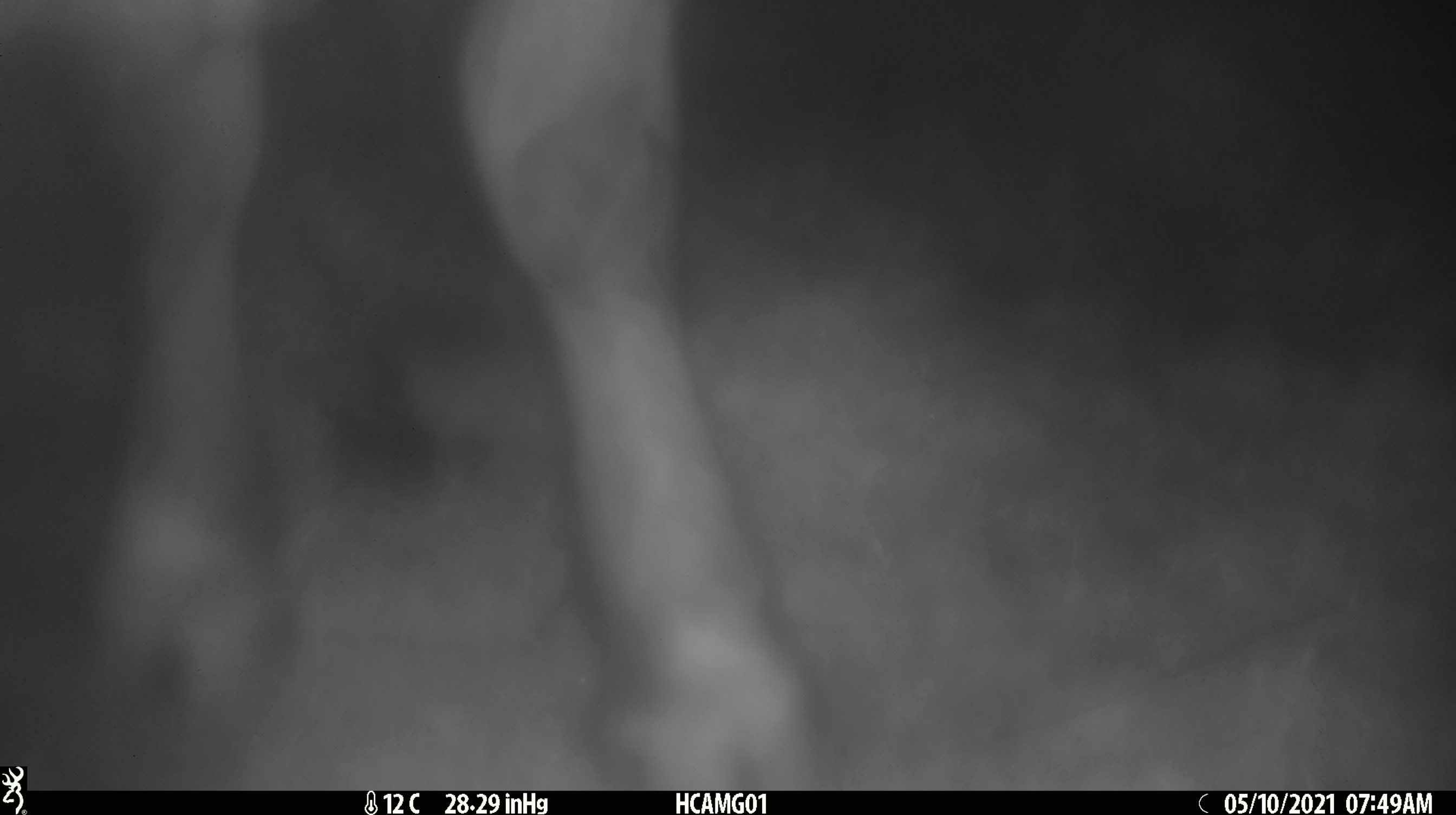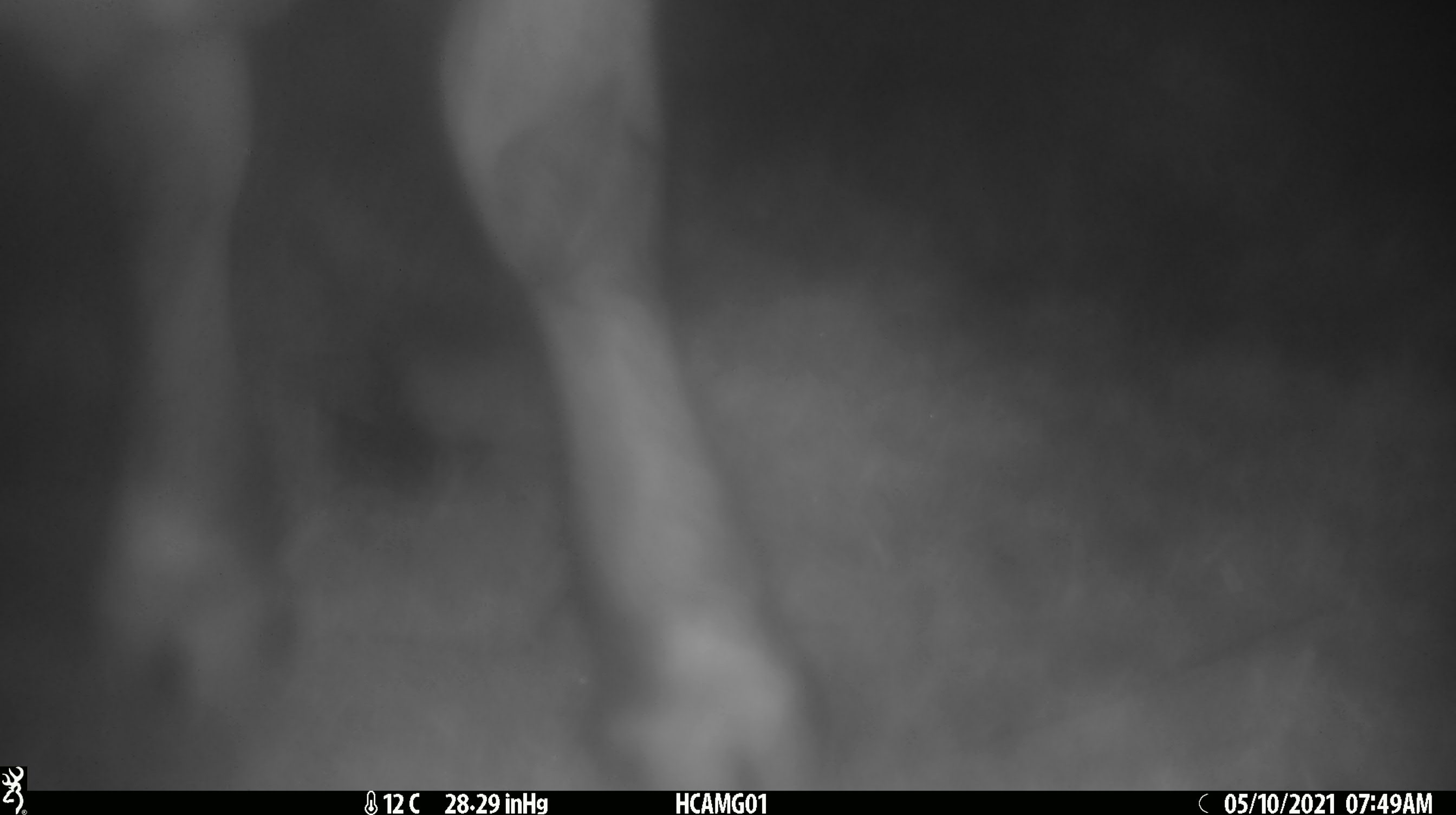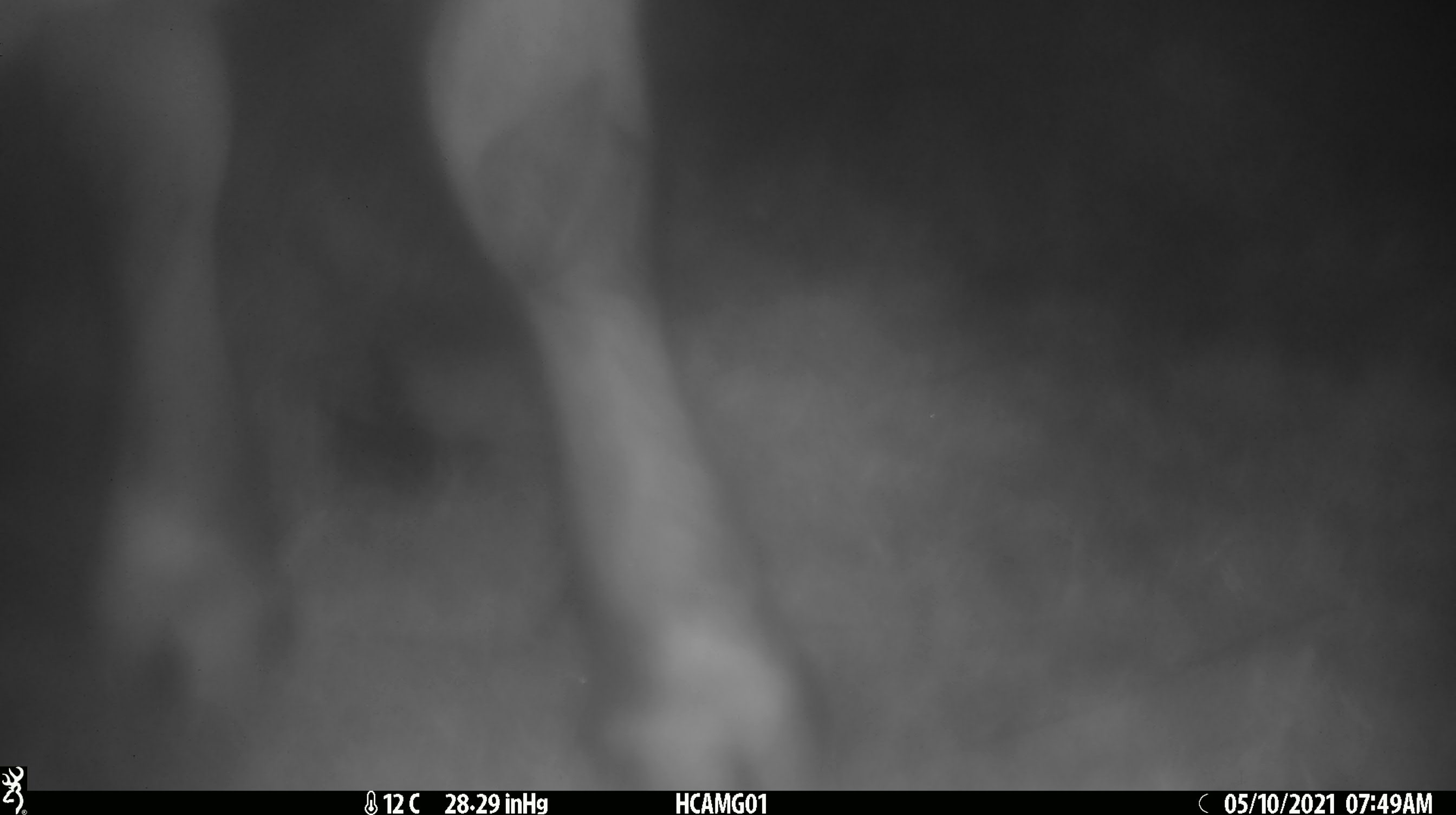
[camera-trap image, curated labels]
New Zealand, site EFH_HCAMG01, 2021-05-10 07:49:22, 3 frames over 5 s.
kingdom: Animalia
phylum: Chordata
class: Mammalia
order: Artiodactyla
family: Bovidae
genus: Bos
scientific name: Bos taurus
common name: domestic cow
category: cow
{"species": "cow (domestic cow) (Bos taurus)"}